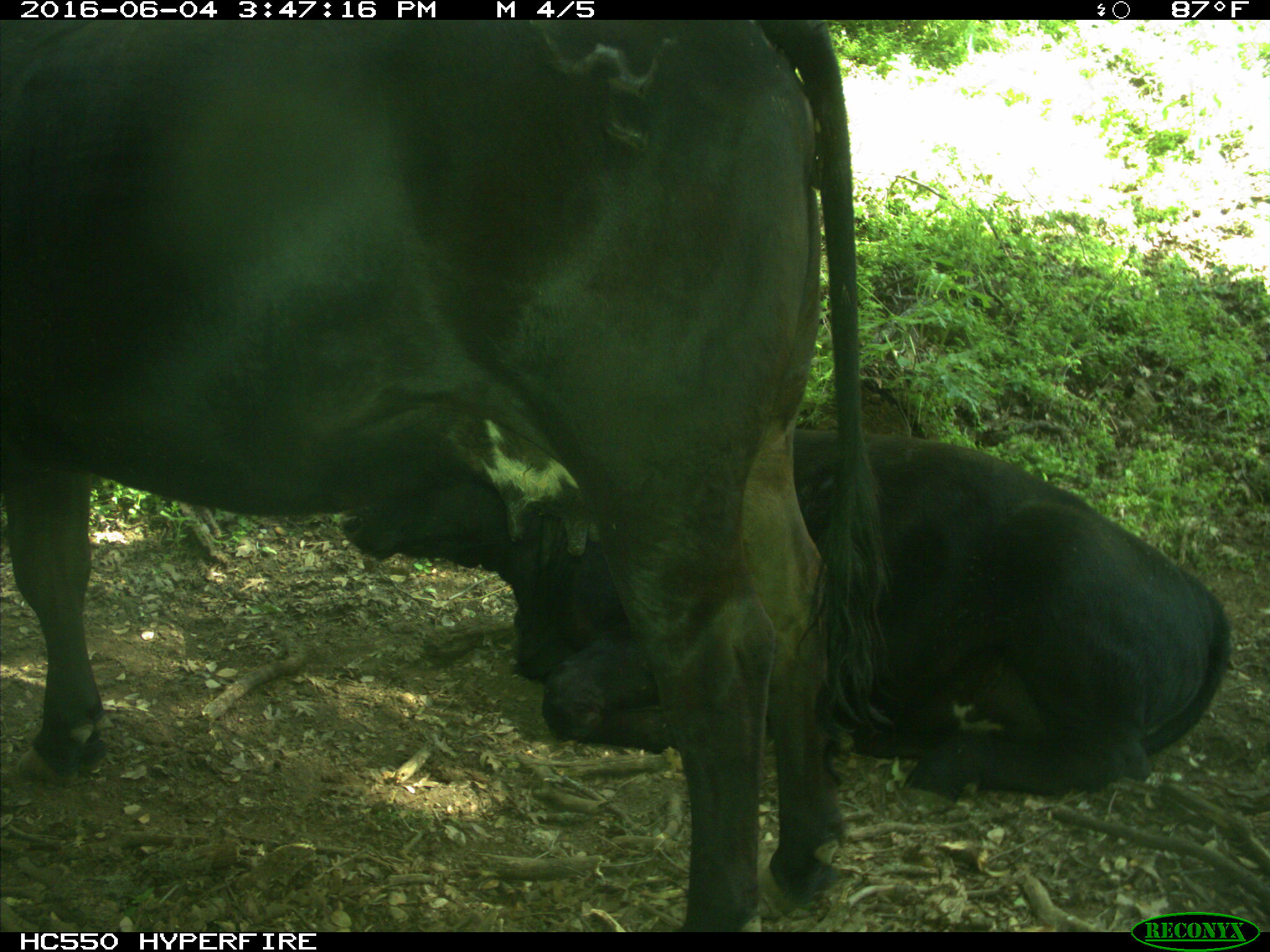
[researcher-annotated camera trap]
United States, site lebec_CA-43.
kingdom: Animalia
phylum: Chordata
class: Mammalia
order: Artiodactyla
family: Bovidae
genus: Bos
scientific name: Bos taurus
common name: domestic cow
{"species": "Bos taurus (domestic cow)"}